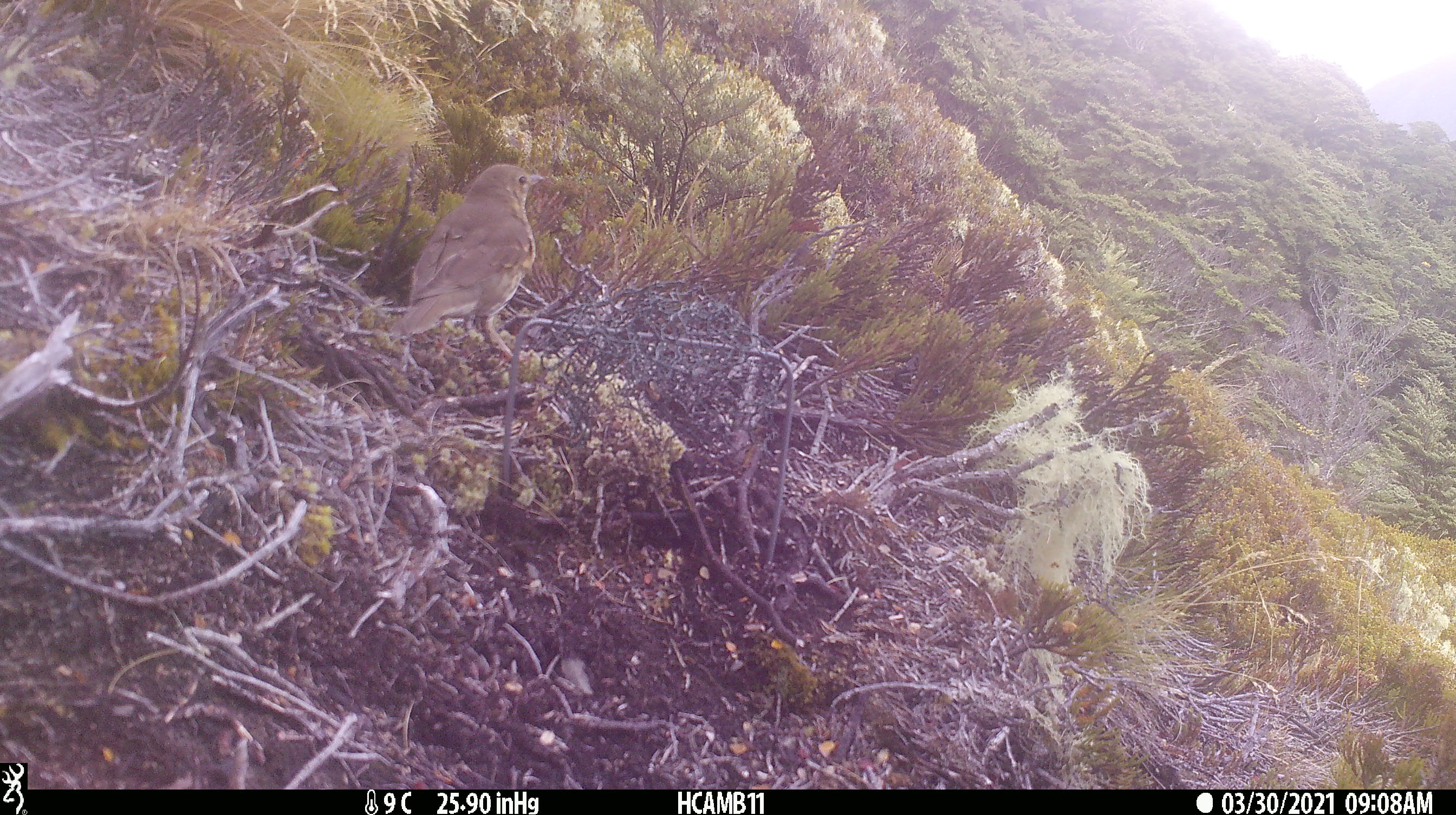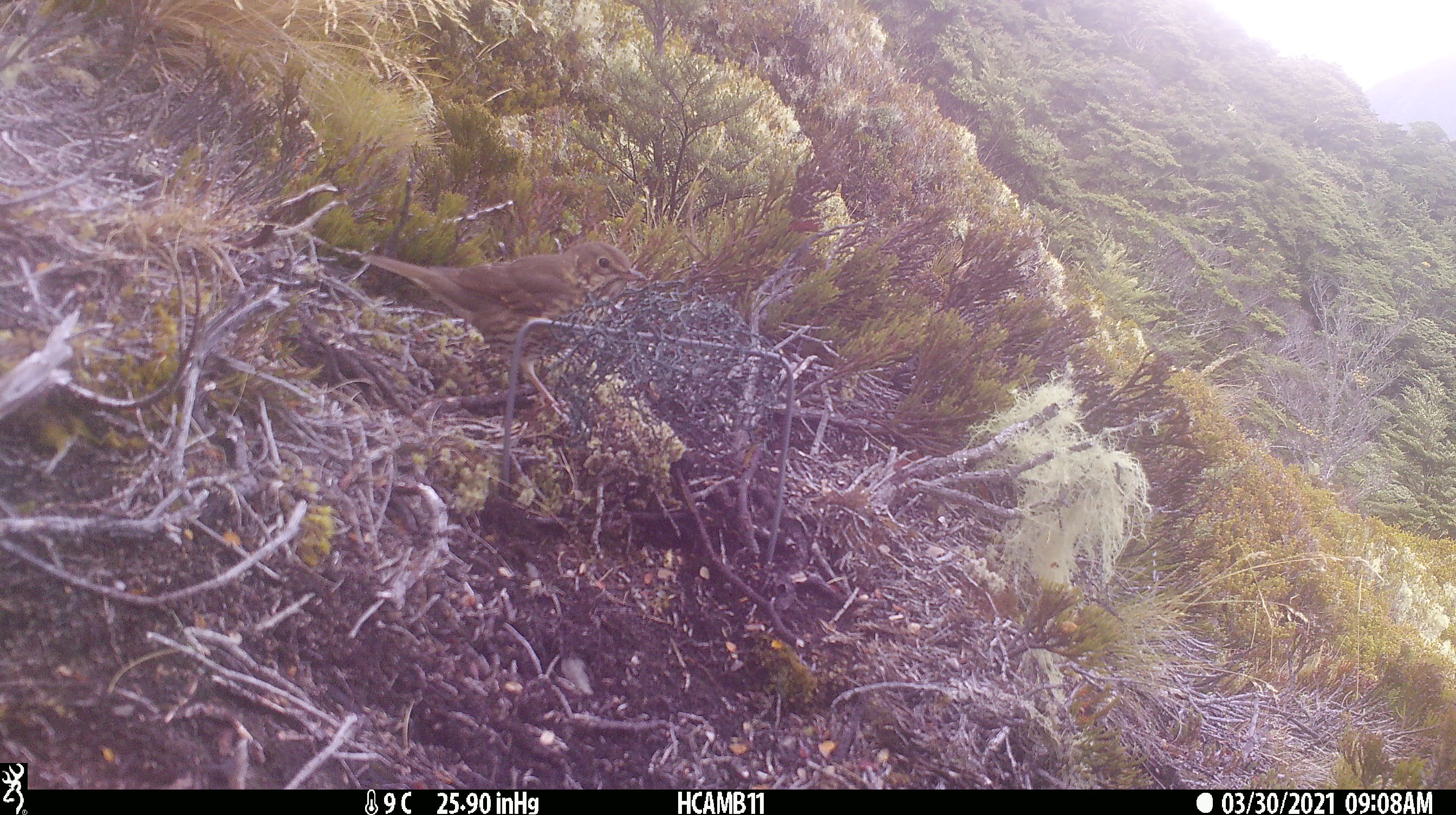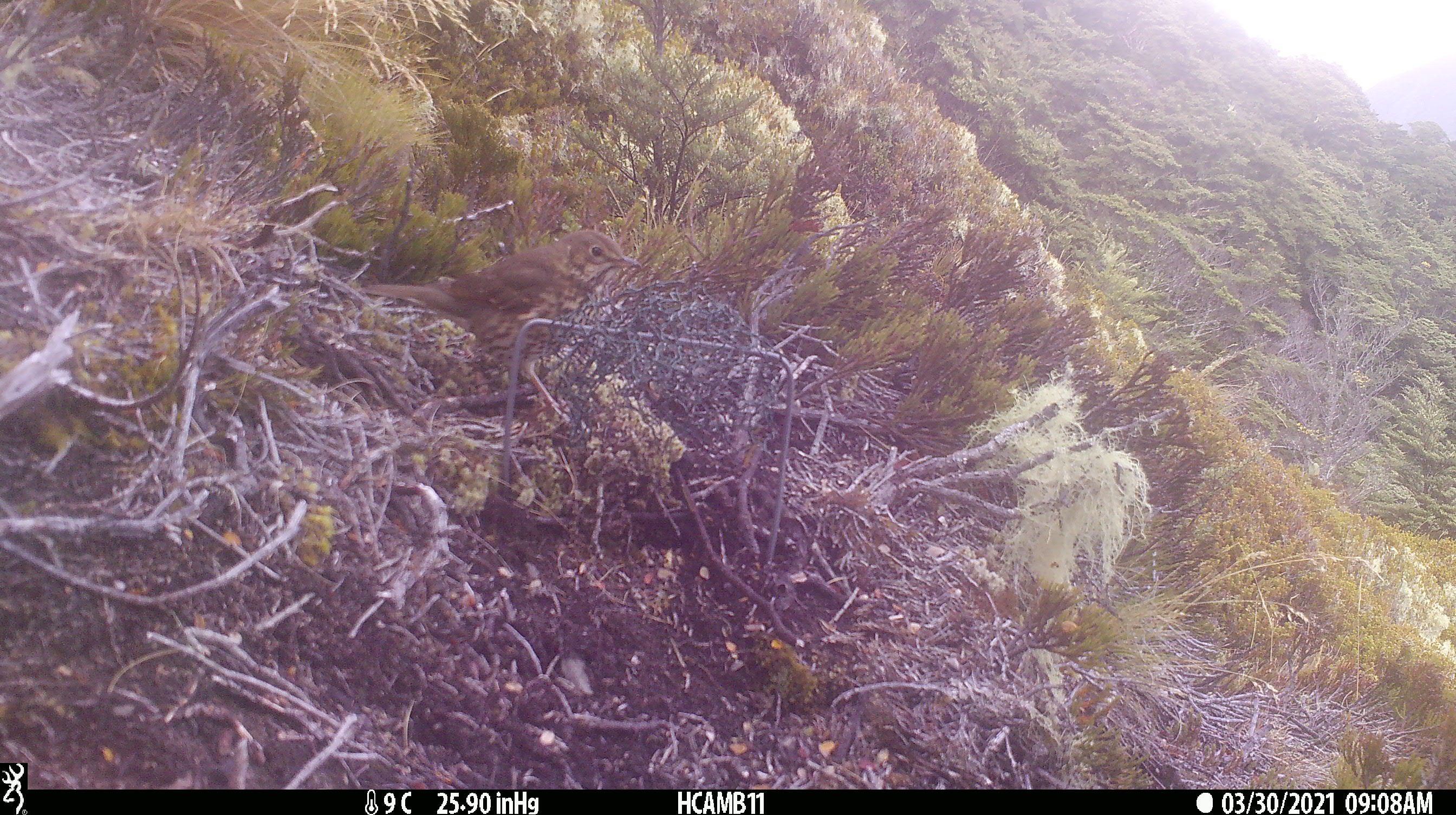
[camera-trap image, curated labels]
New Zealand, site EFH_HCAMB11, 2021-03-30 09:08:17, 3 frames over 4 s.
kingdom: Animalia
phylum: Chordata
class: Aves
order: Passeriformes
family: Turdidae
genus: Turdus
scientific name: Turdus philomelos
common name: song thrush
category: thrush